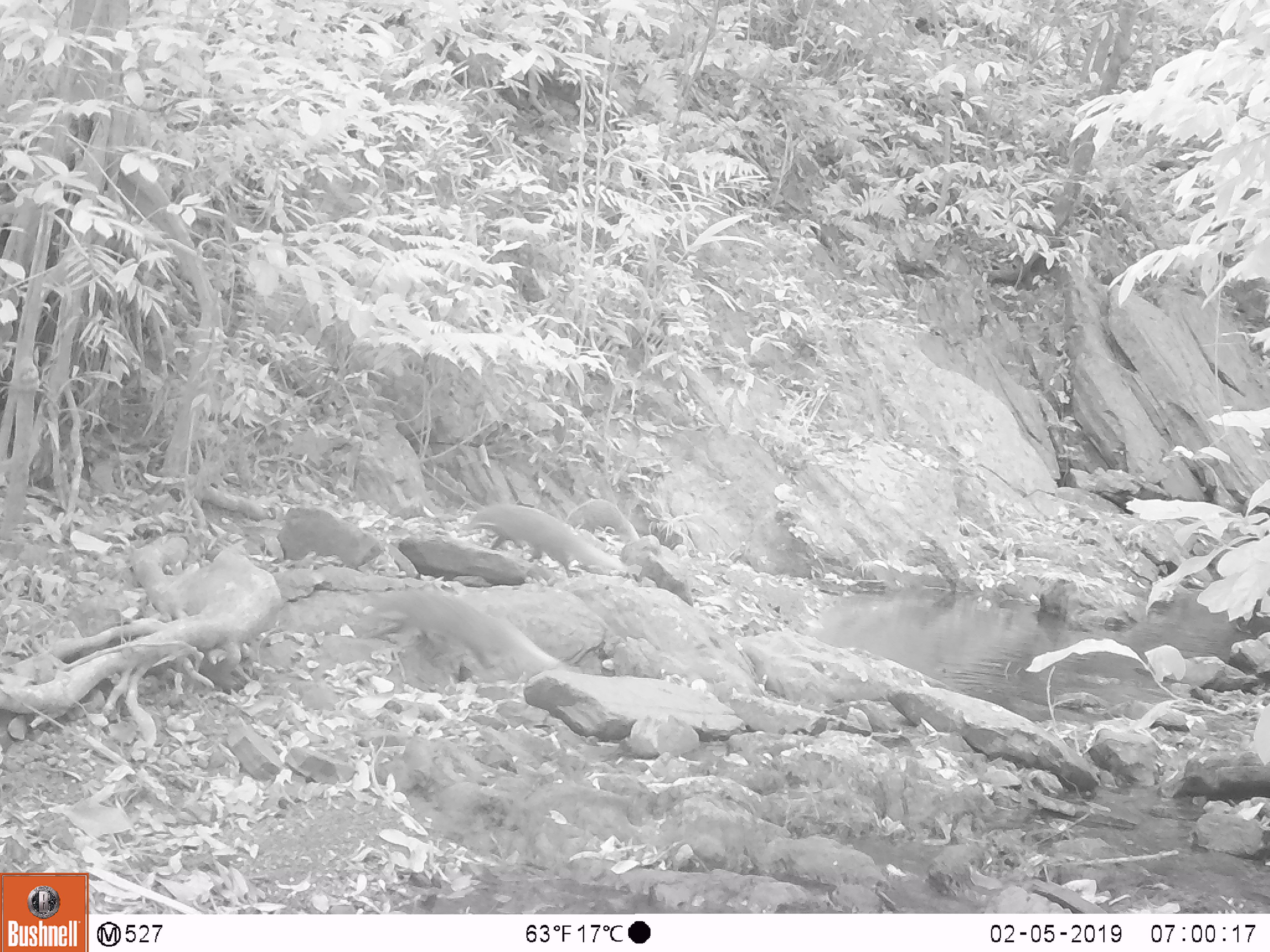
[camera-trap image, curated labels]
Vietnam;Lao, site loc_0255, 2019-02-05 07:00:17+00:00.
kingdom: Animalia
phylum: Chordata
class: Mammalia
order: Carnivora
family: Herpestidae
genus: Urva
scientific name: Urva urva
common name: crab-eating mongoose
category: crab eating mongoose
Crab eating mongoose (crab-eating mongoose) (Urva urva). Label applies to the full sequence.